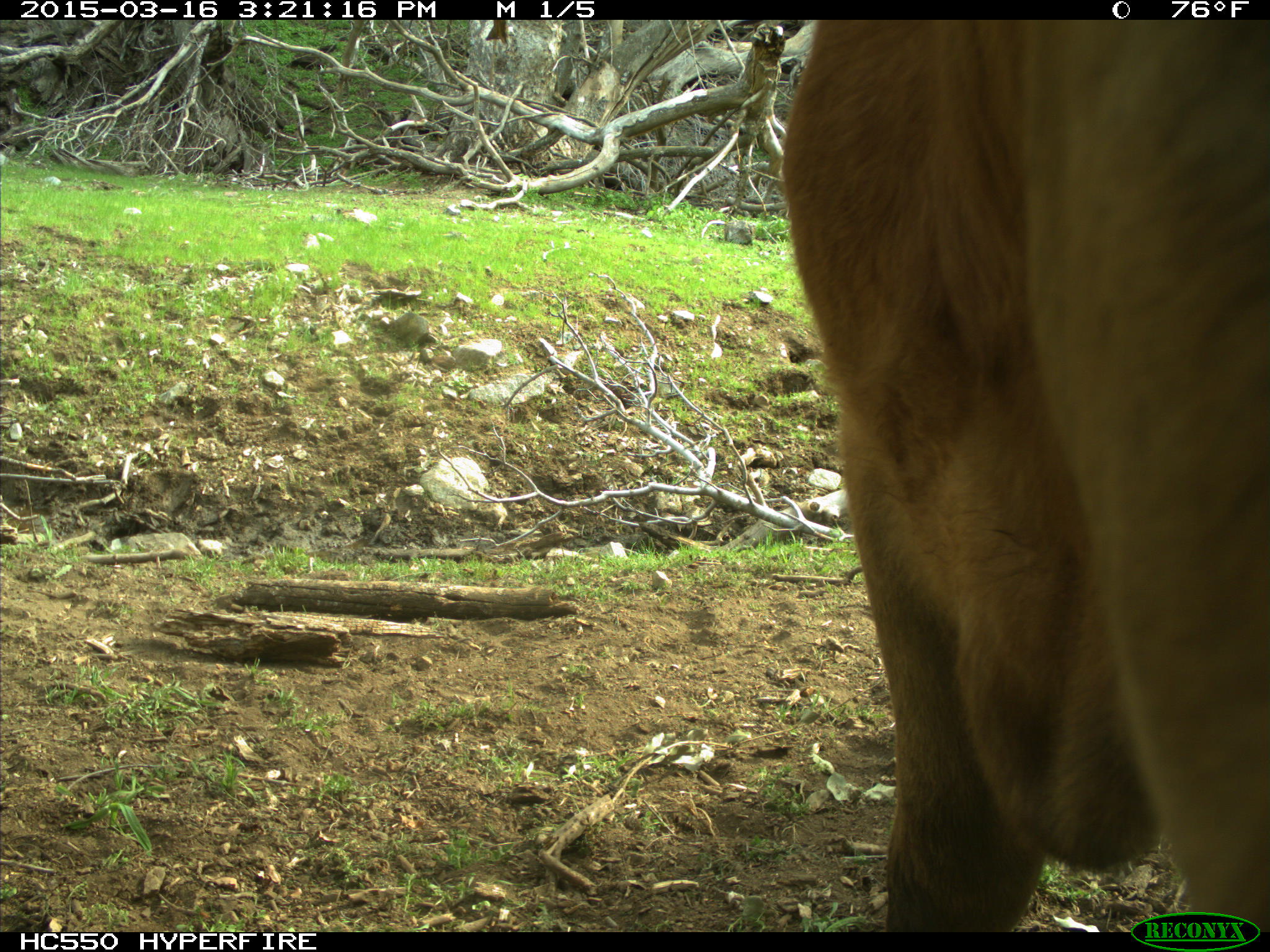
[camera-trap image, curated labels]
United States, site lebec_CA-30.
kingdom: Animalia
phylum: Chordata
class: Mammalia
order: Artiodactyla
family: Bovidae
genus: Bos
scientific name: Bos taurus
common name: domestic cow